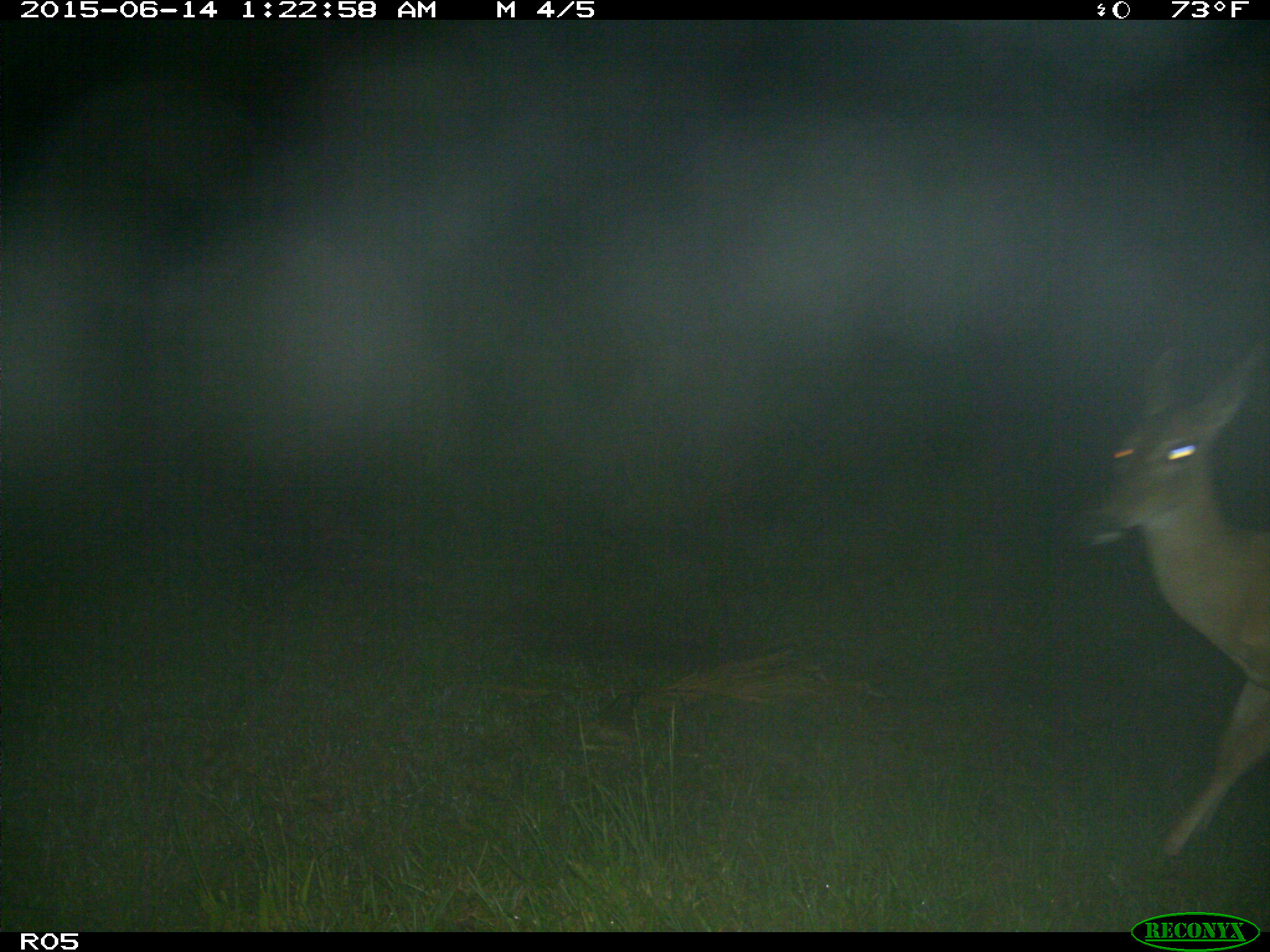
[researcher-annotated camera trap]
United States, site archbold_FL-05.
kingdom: Animalia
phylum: Chordata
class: Mammalia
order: Artiodactyla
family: Cervidae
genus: Odocoileus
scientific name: Odocoileus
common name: deer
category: unidentified deer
Unidentified deer (deer) (Odocoileus).